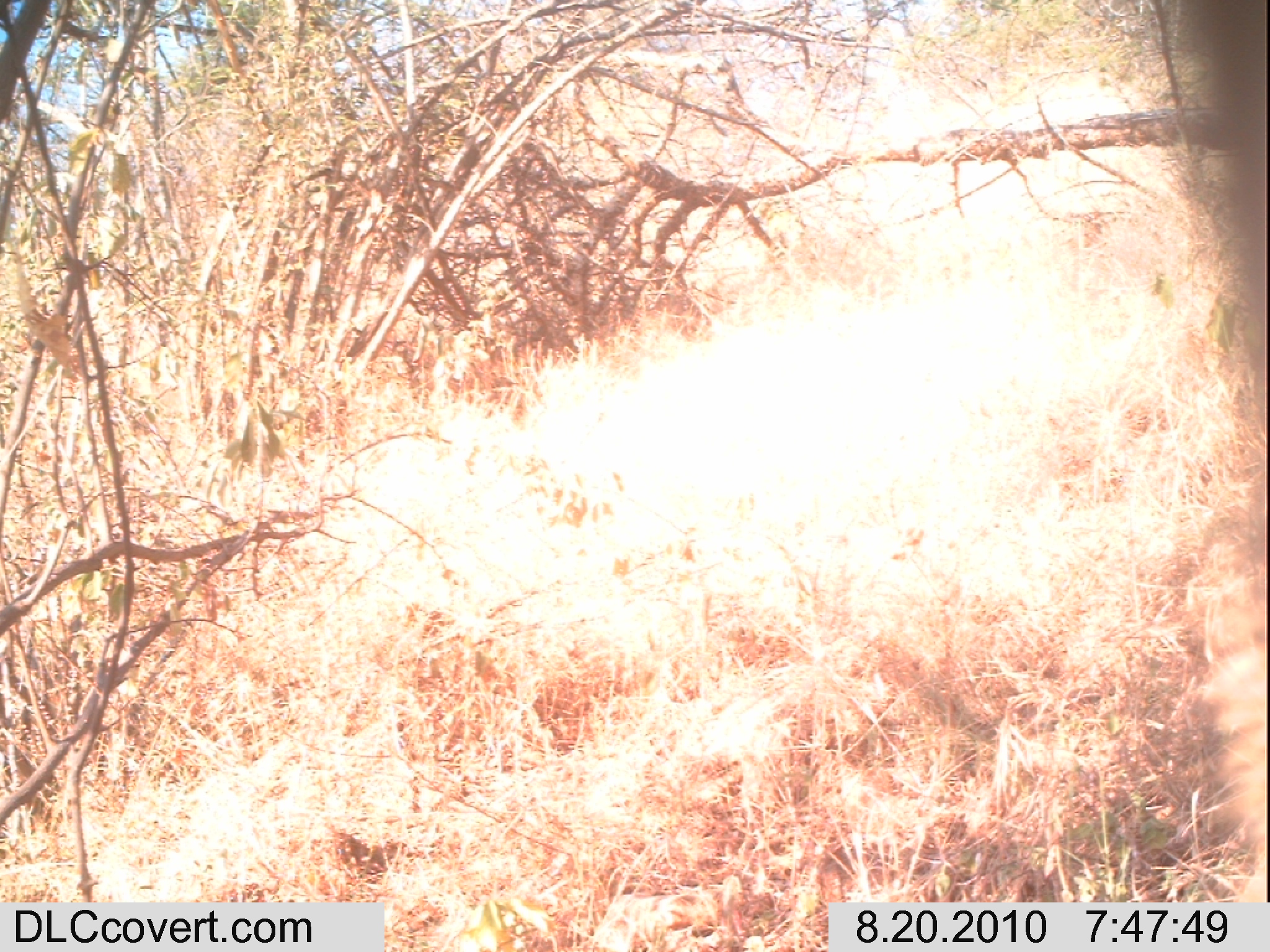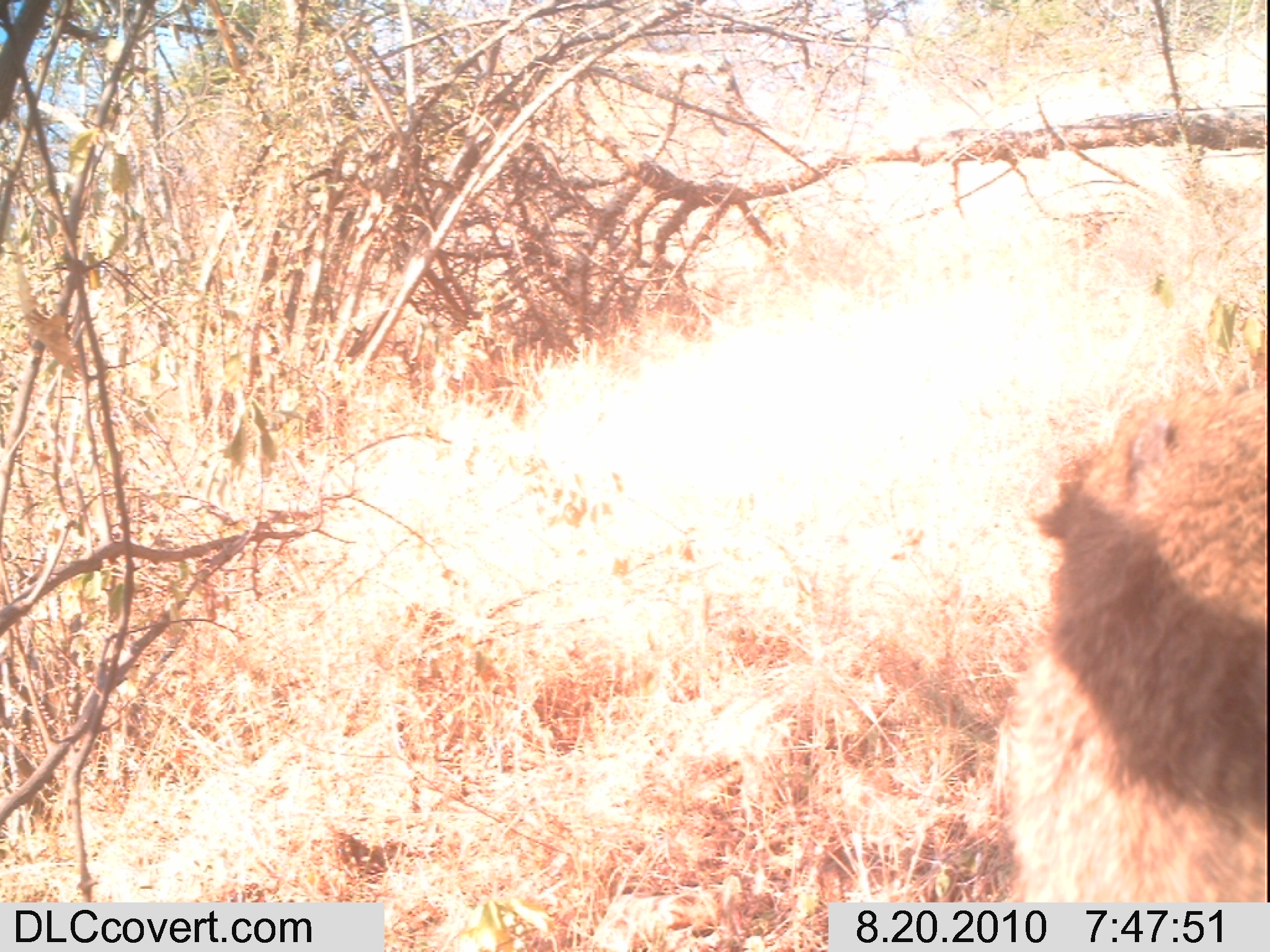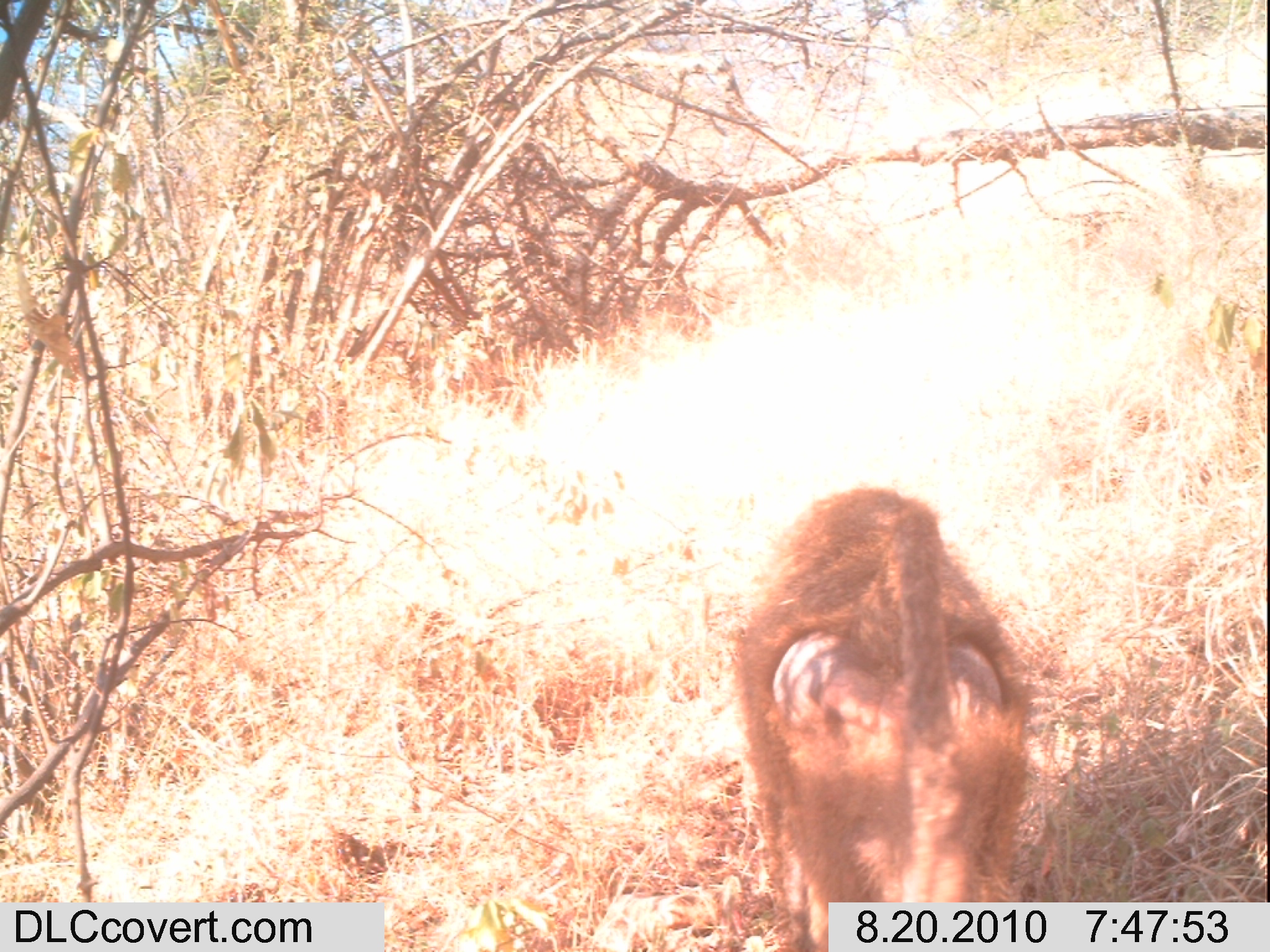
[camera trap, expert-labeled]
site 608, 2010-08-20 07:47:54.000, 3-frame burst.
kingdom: Animalia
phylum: Chordata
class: Mammalia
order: Primates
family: Cercopithecidae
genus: Papio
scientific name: Papio anubis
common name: olive baboon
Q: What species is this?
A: Papio anubis (olive baboon).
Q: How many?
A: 1.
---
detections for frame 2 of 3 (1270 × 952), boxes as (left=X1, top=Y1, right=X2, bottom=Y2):
papio anubis: (left=994, top=373, right=1264, bottom=900)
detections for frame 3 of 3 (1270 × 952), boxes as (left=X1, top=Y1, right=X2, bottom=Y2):
papio anubis: (left=732, top=485, right=1033, bottom=948)